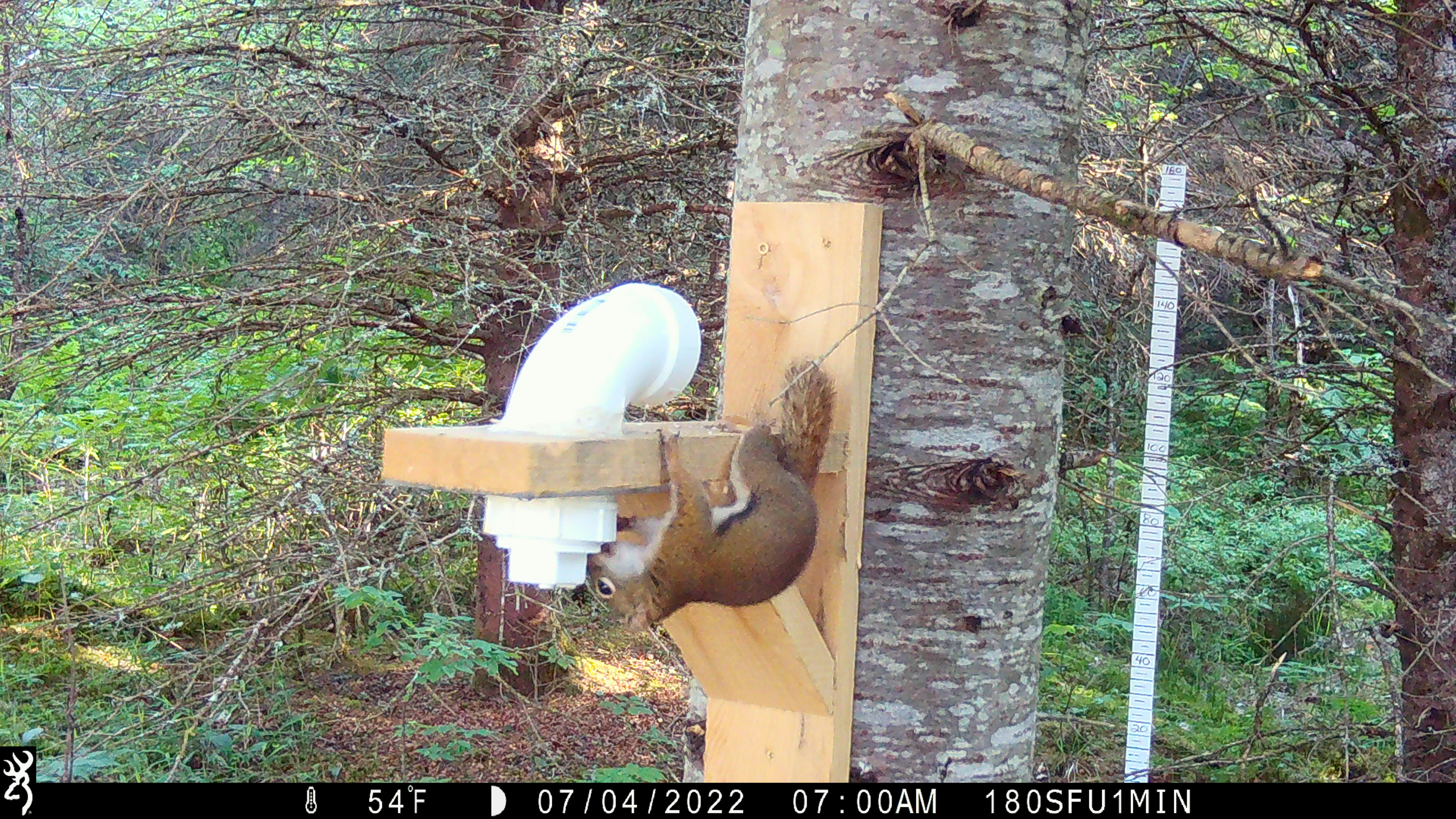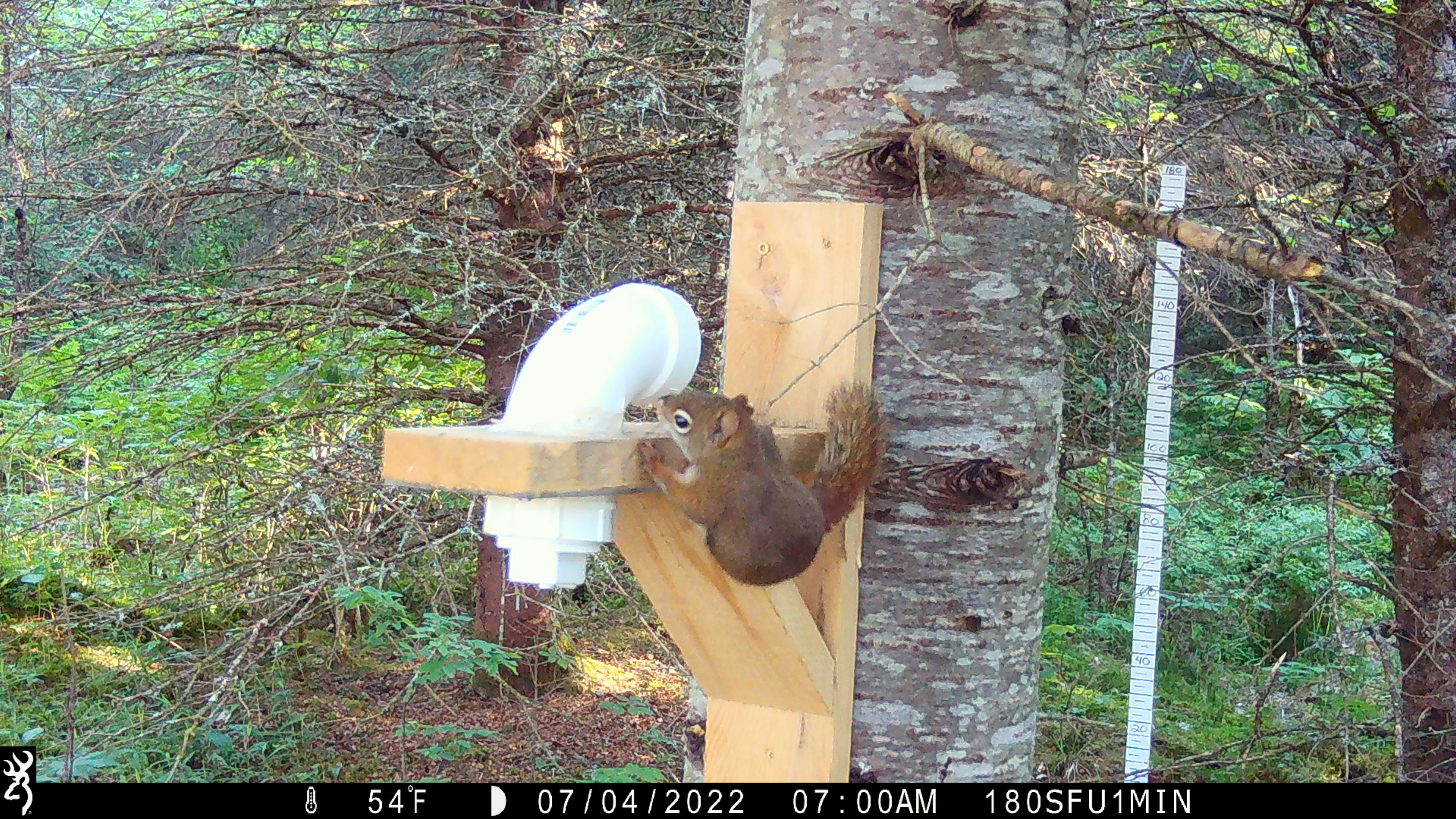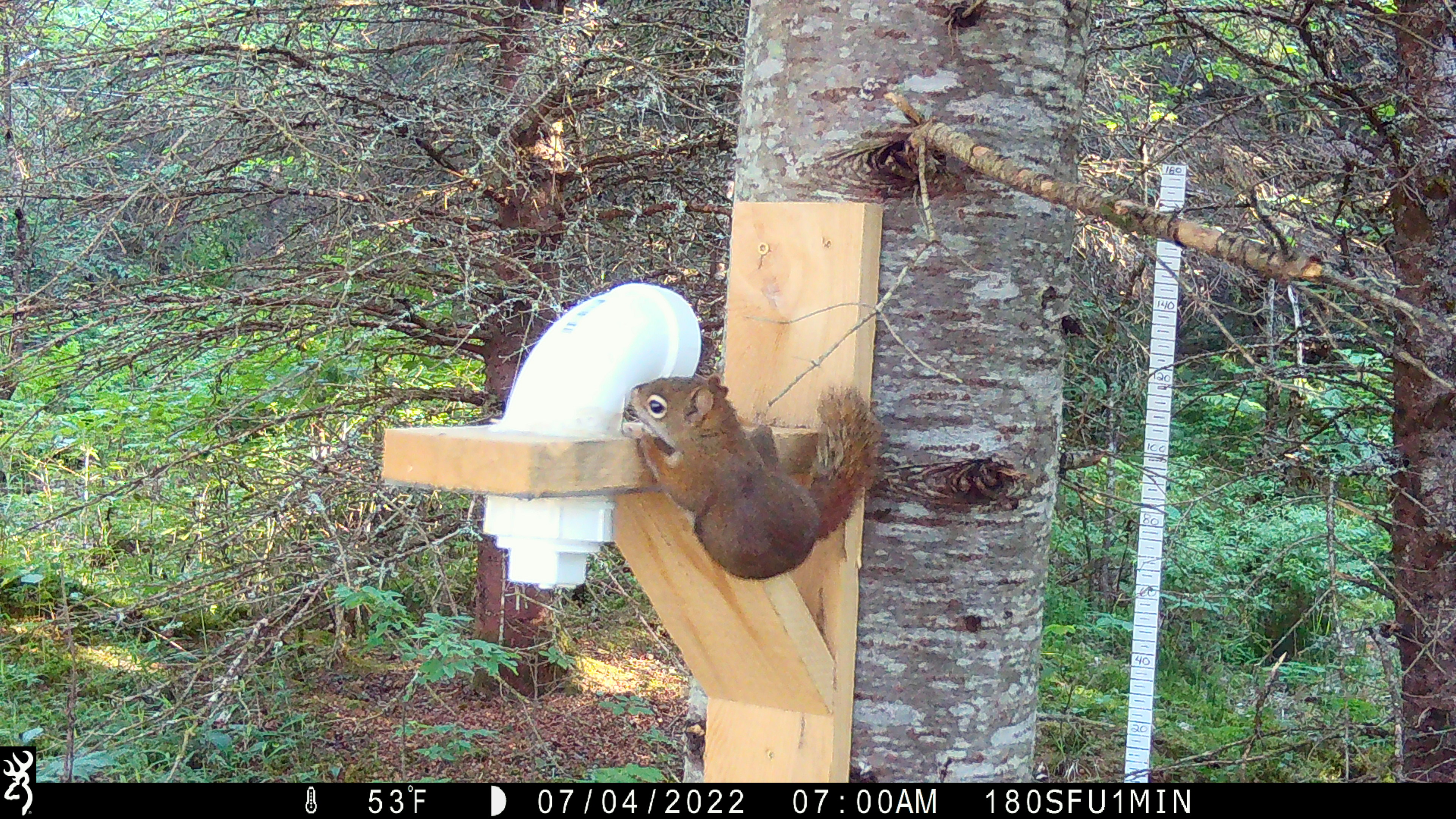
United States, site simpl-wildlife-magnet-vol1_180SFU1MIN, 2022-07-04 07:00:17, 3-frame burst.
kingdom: Animalia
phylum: Chordata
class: Mammalia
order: Rodentia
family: Sciuridae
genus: Tamiasciurus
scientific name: Tamiasciurus hudsonicus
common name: red squirrel